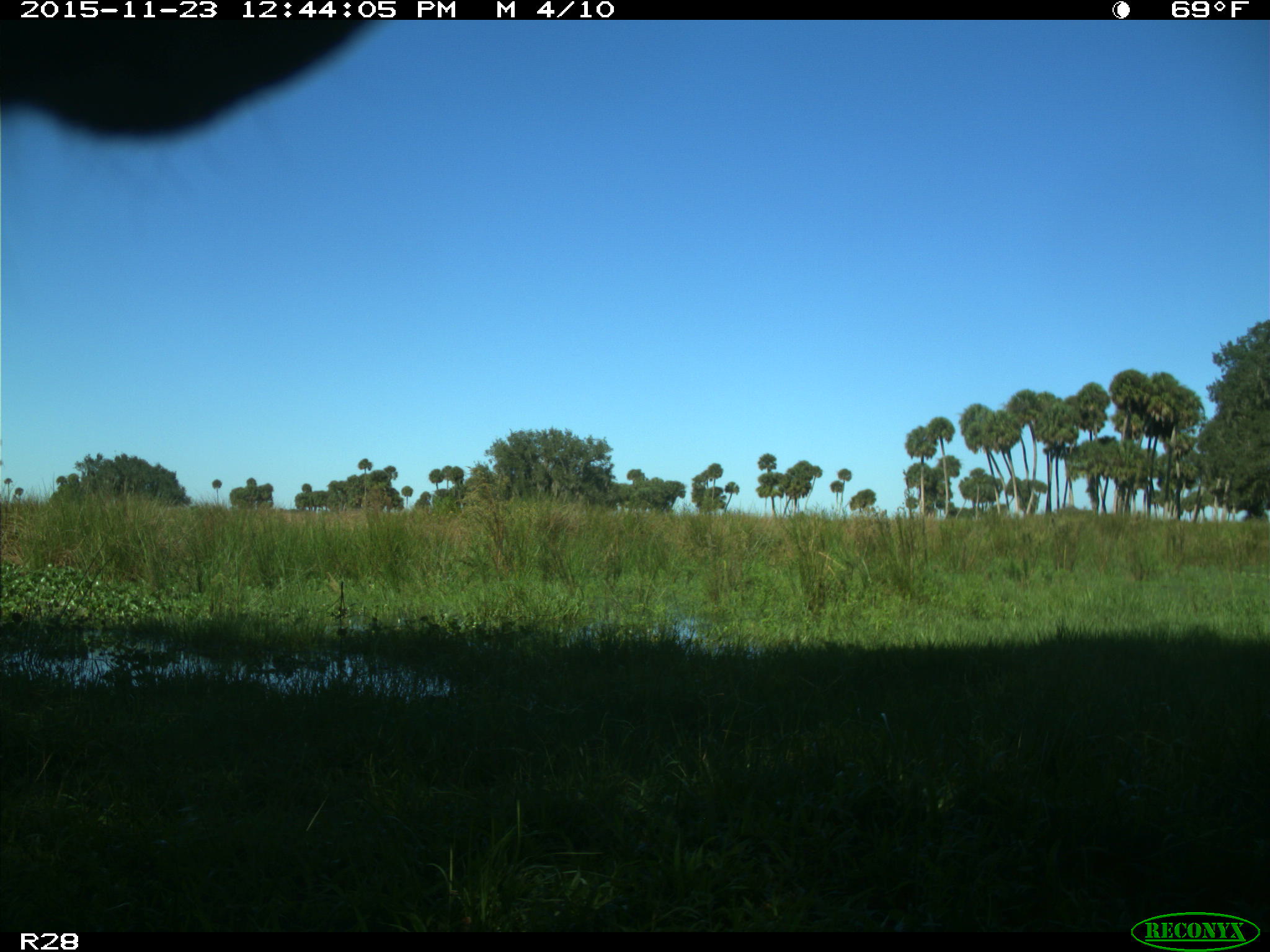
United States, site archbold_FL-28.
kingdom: Animalia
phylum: Chordata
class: Mammalia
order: Artiodactyla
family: Bovidae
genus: Bos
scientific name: Bos taurus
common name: domestic cow